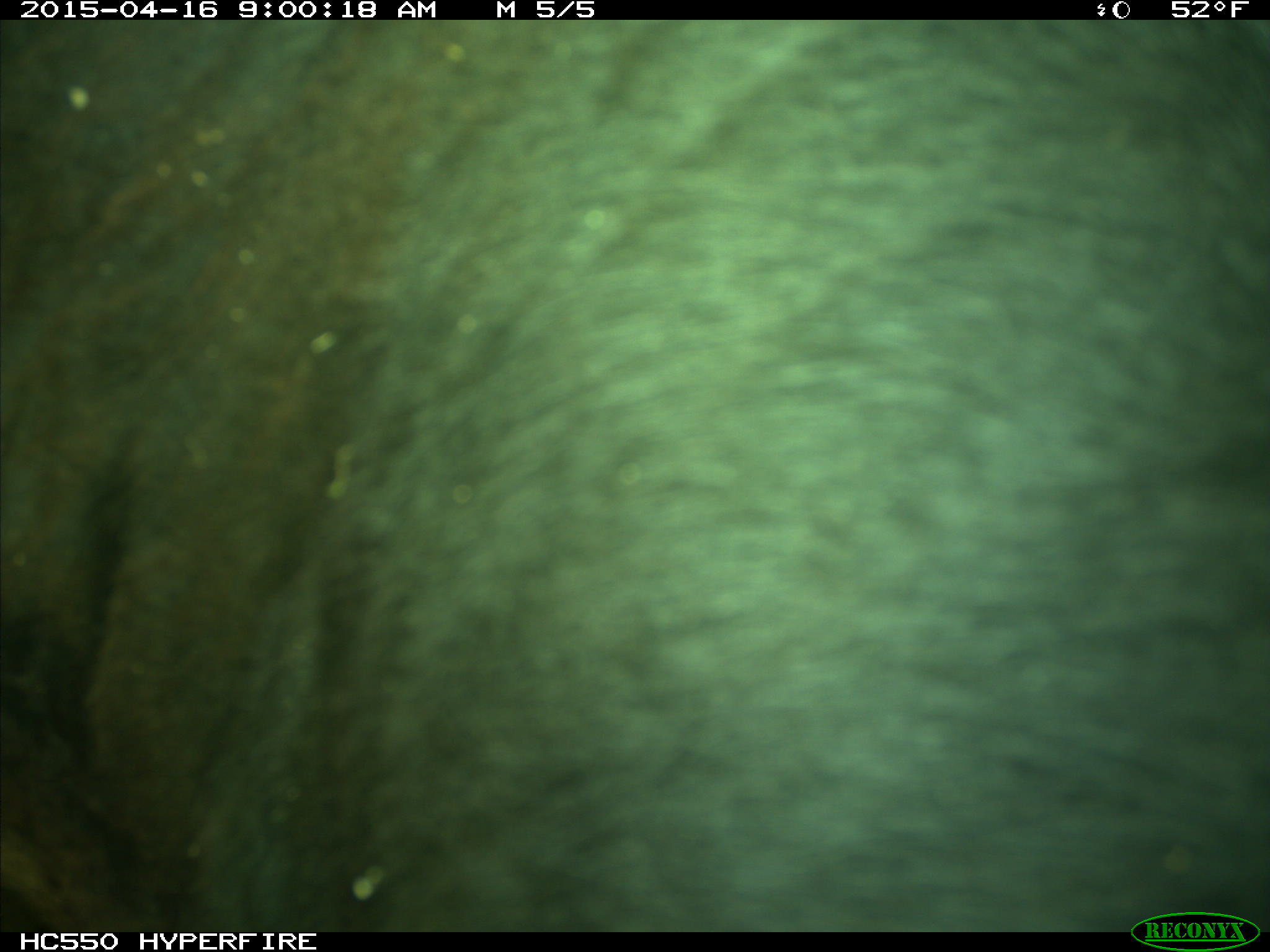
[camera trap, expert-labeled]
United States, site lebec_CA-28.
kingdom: Animalia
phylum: Chordata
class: Mammalia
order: Artiodactyla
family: Bovidae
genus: Bos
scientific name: Bos taurus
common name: domestic cow